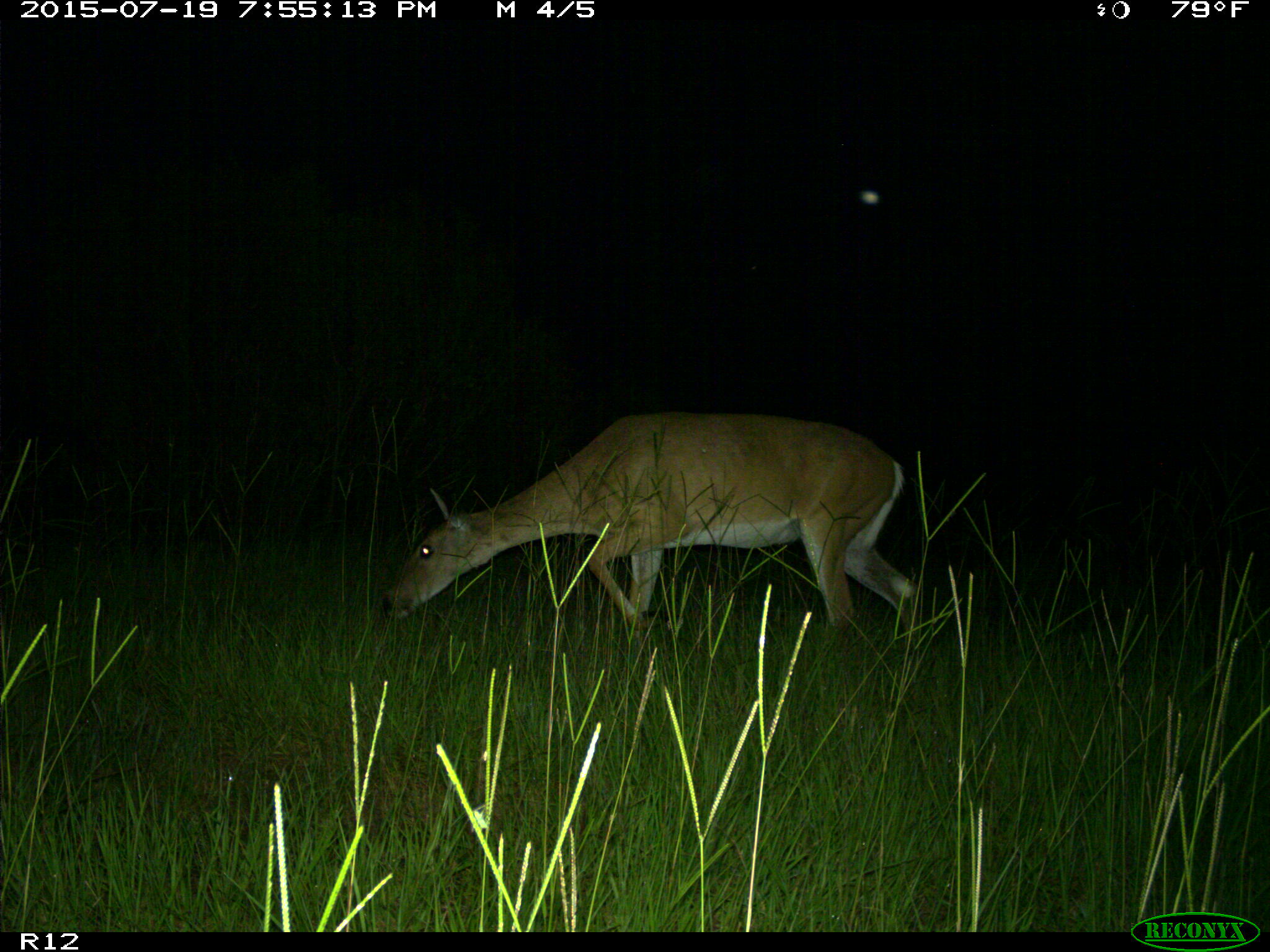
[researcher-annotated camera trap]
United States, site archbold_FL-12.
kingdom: Animalia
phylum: Chordata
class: Mammalia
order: Artiodactyla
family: Cervidae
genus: Odocoileus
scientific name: Odocoileus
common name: deer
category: unidentified deer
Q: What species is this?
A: Unidentified deer (deer) (Odocoileus).